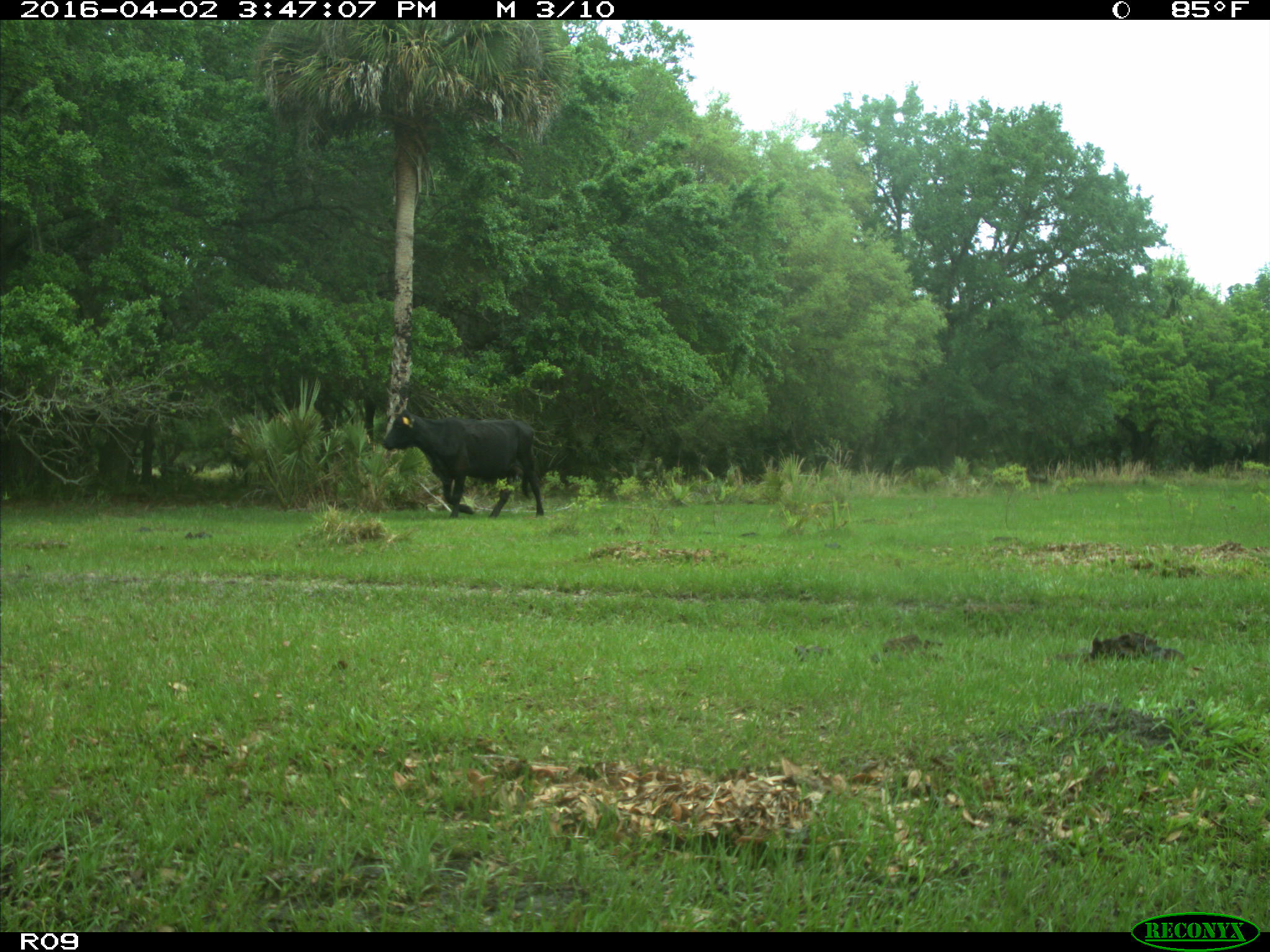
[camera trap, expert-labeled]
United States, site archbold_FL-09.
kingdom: Animalia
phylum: Chordata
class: Mammalia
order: Artiodactyla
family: Bovidae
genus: Bos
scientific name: Bos taurus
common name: domestic cow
Bos taurus (domestic cow).